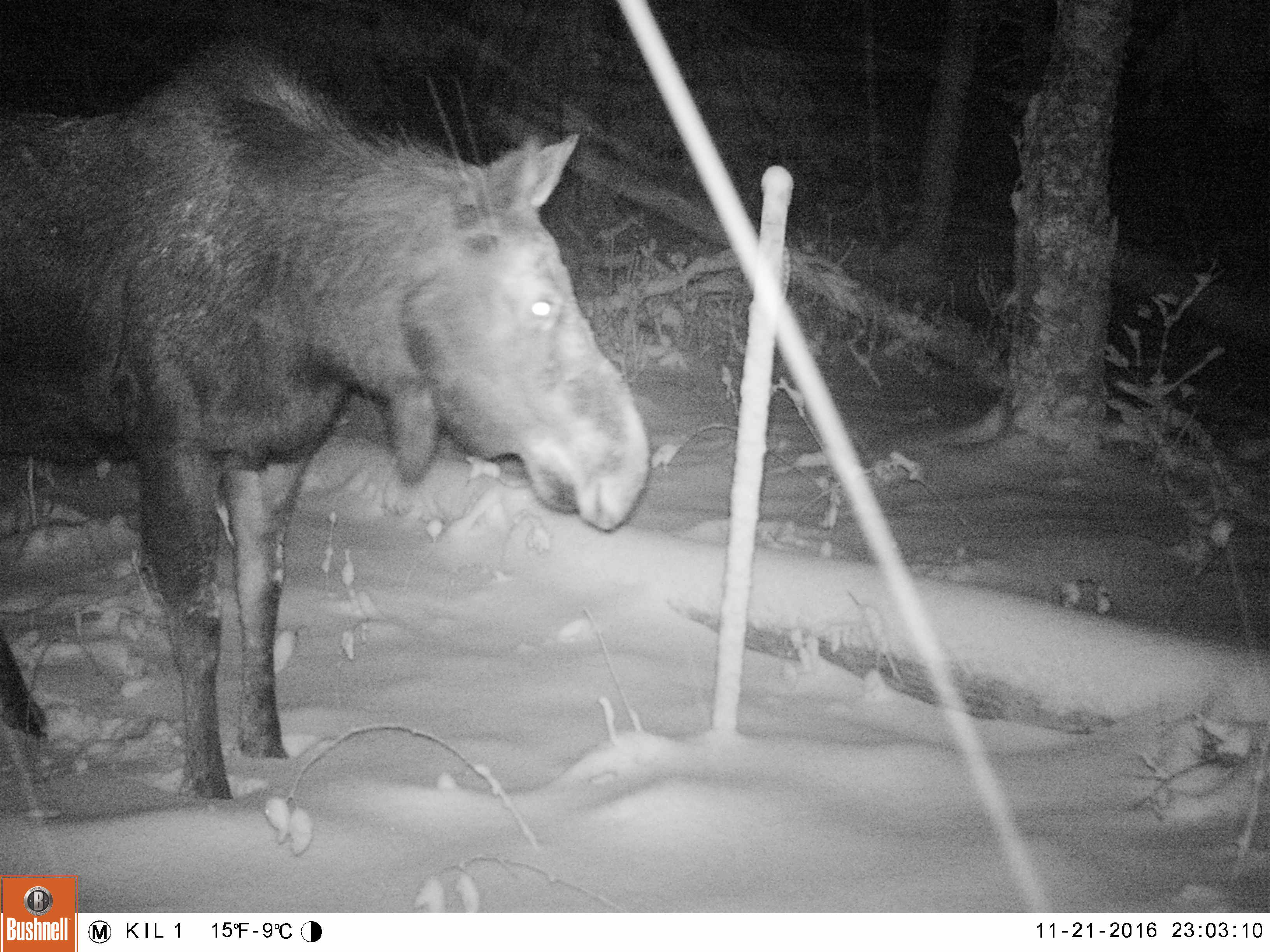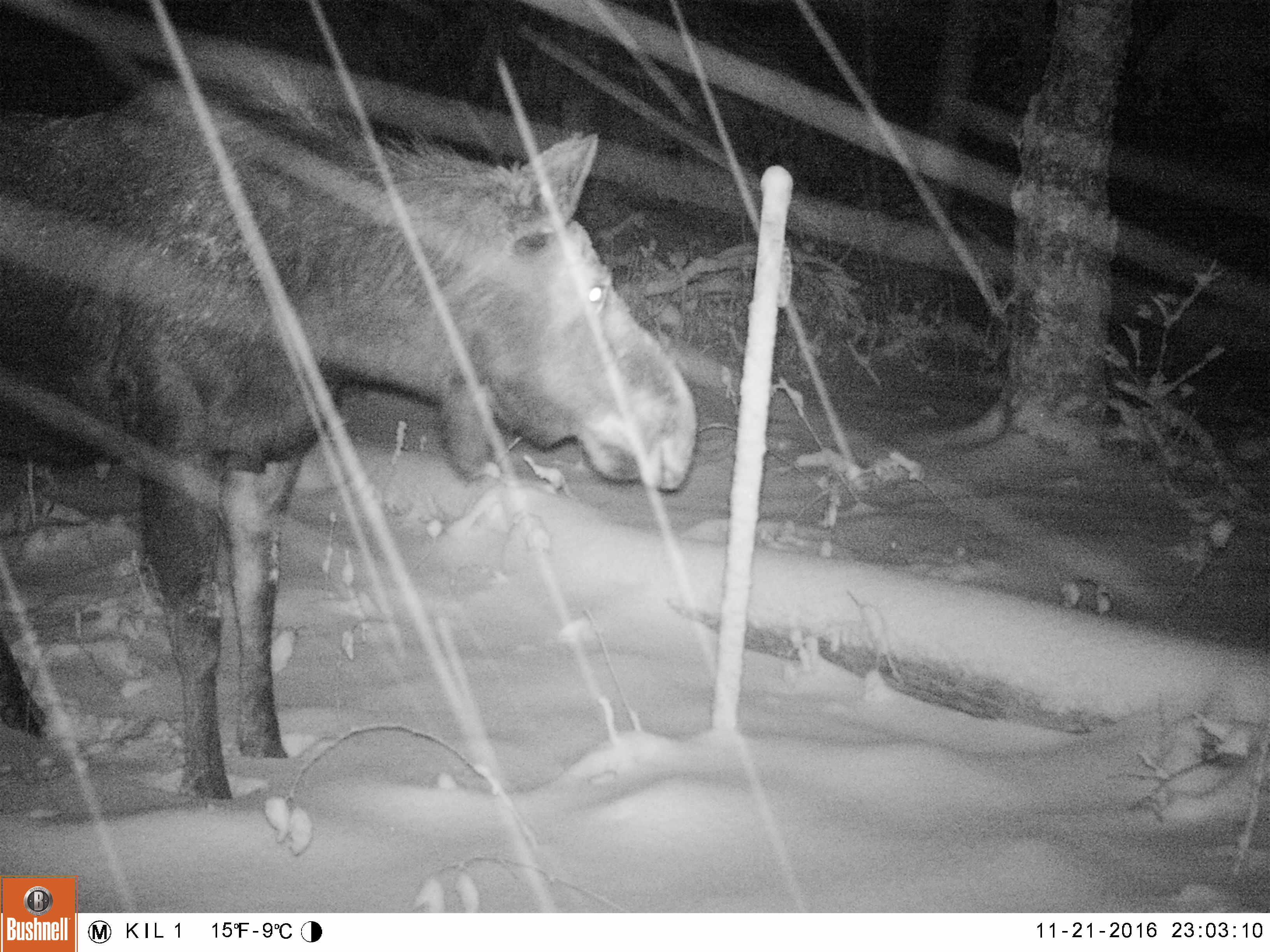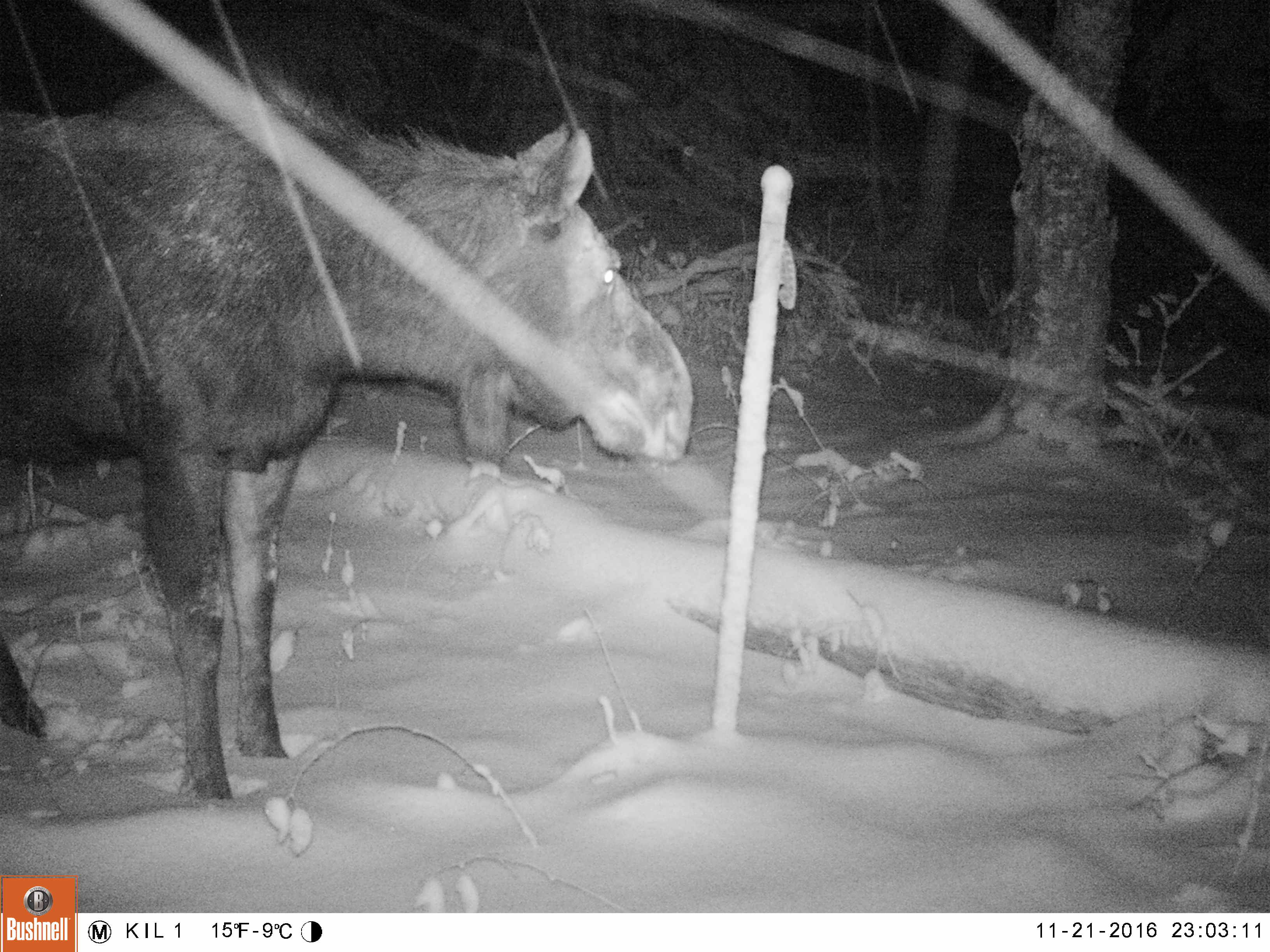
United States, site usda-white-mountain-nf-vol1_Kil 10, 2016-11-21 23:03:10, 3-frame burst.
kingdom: Animalia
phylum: Chordata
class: Mammalia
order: Artiodactyla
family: Cervidae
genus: Alces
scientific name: Alces alces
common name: moose